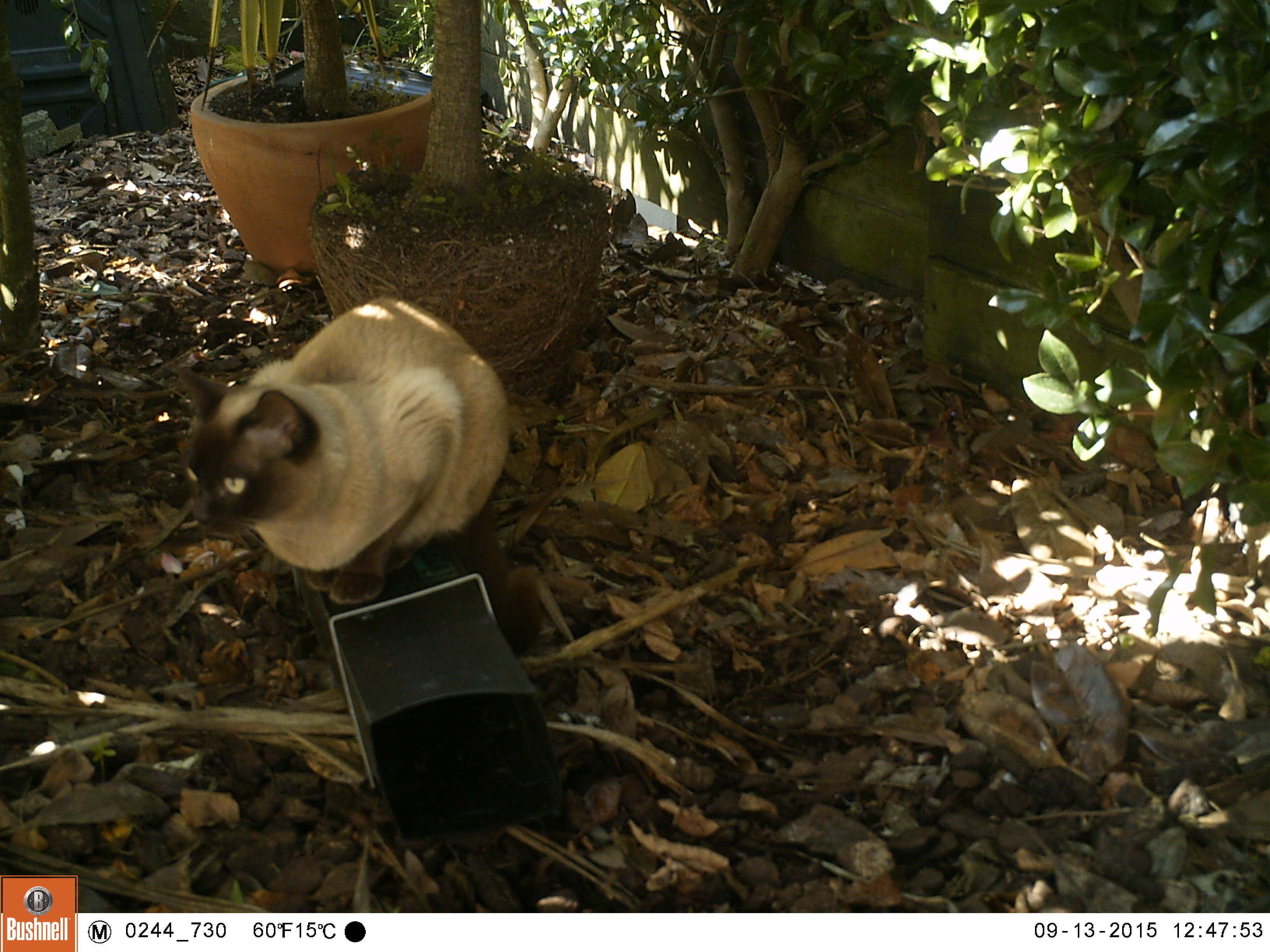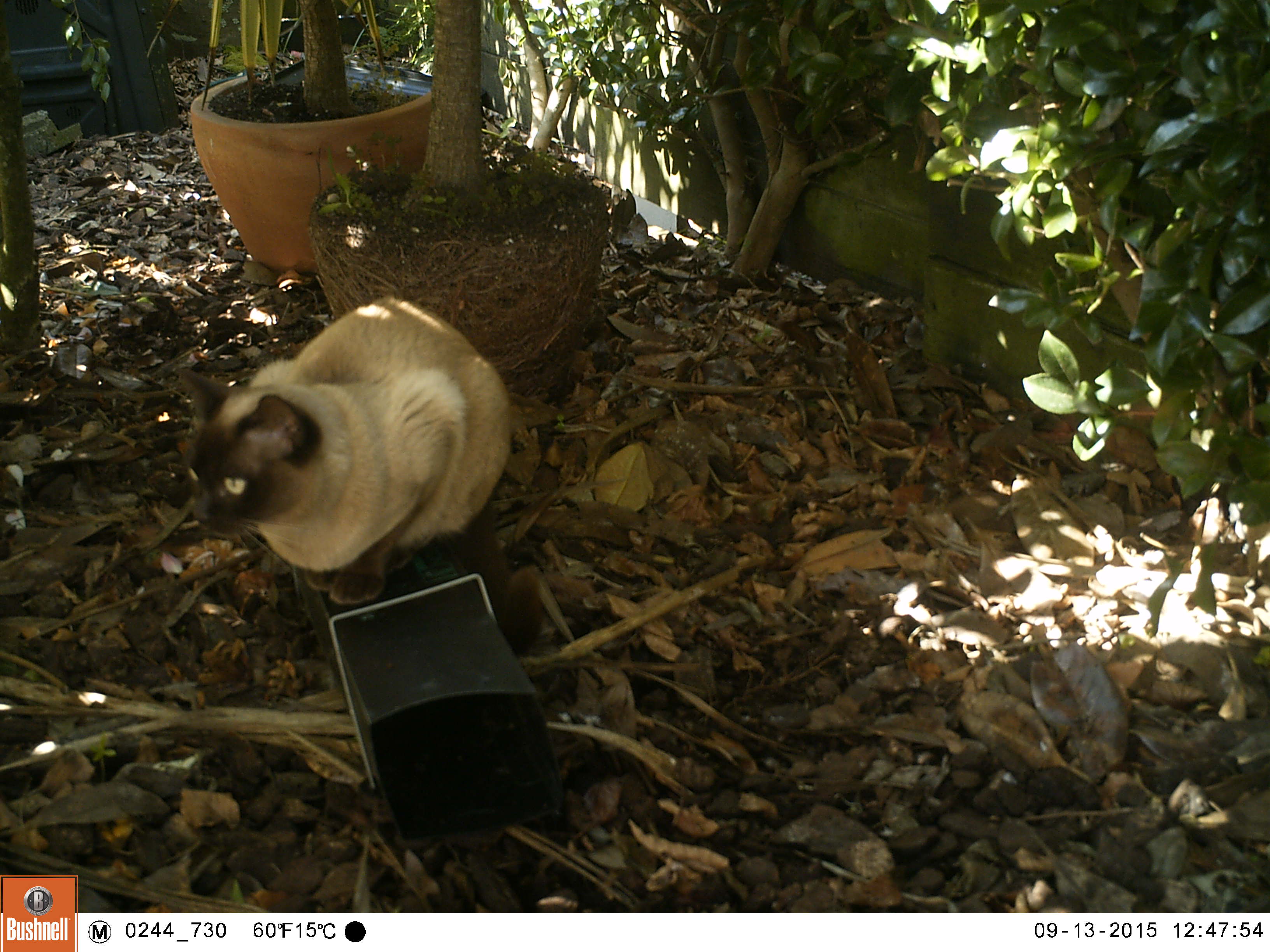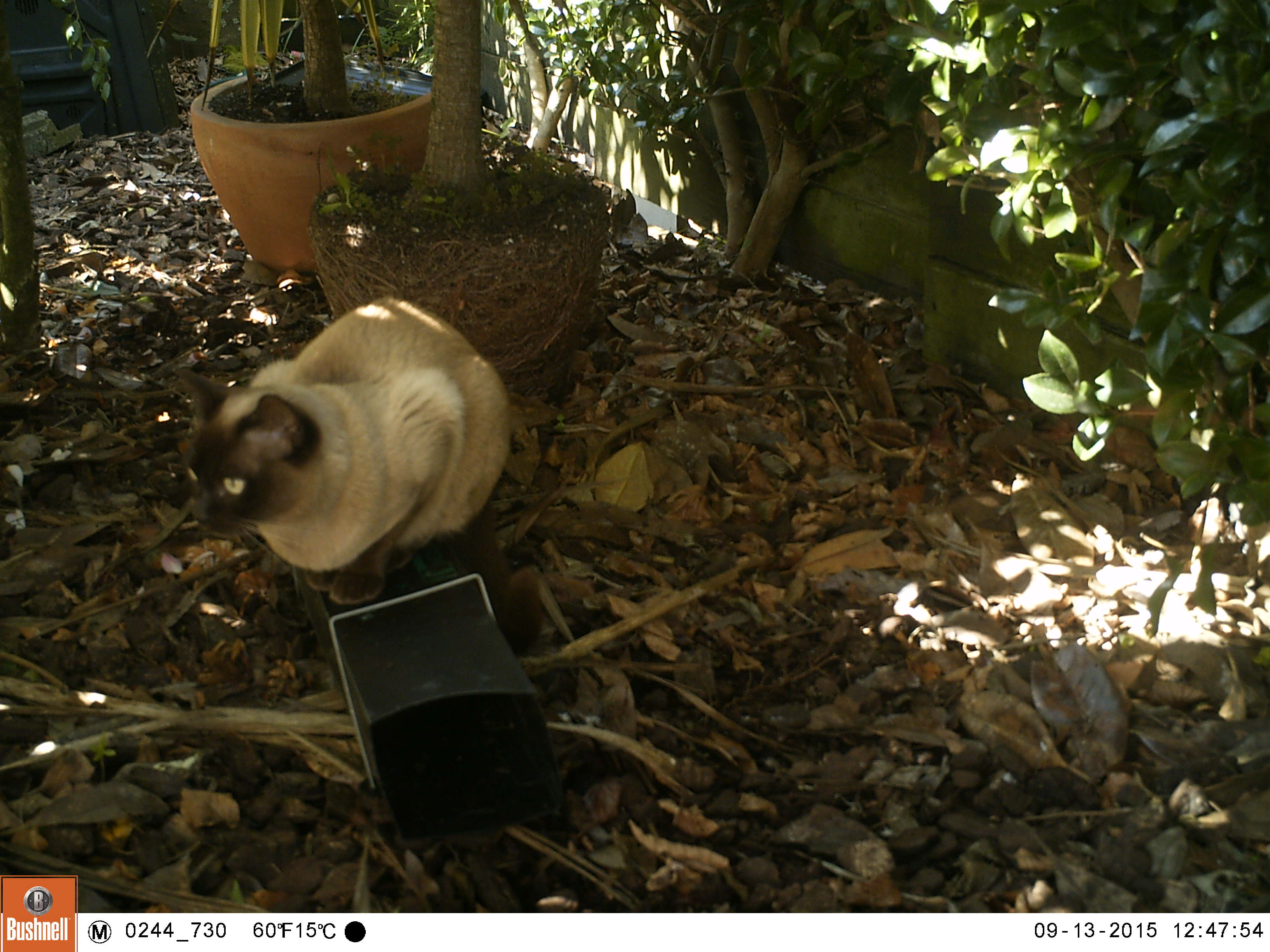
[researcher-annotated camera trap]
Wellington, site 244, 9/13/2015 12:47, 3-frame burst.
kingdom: Animalia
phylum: Chordata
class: Mammalia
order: Carnivora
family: Felidae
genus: Felis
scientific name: Felis catus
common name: cat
Cat (Felis catus).